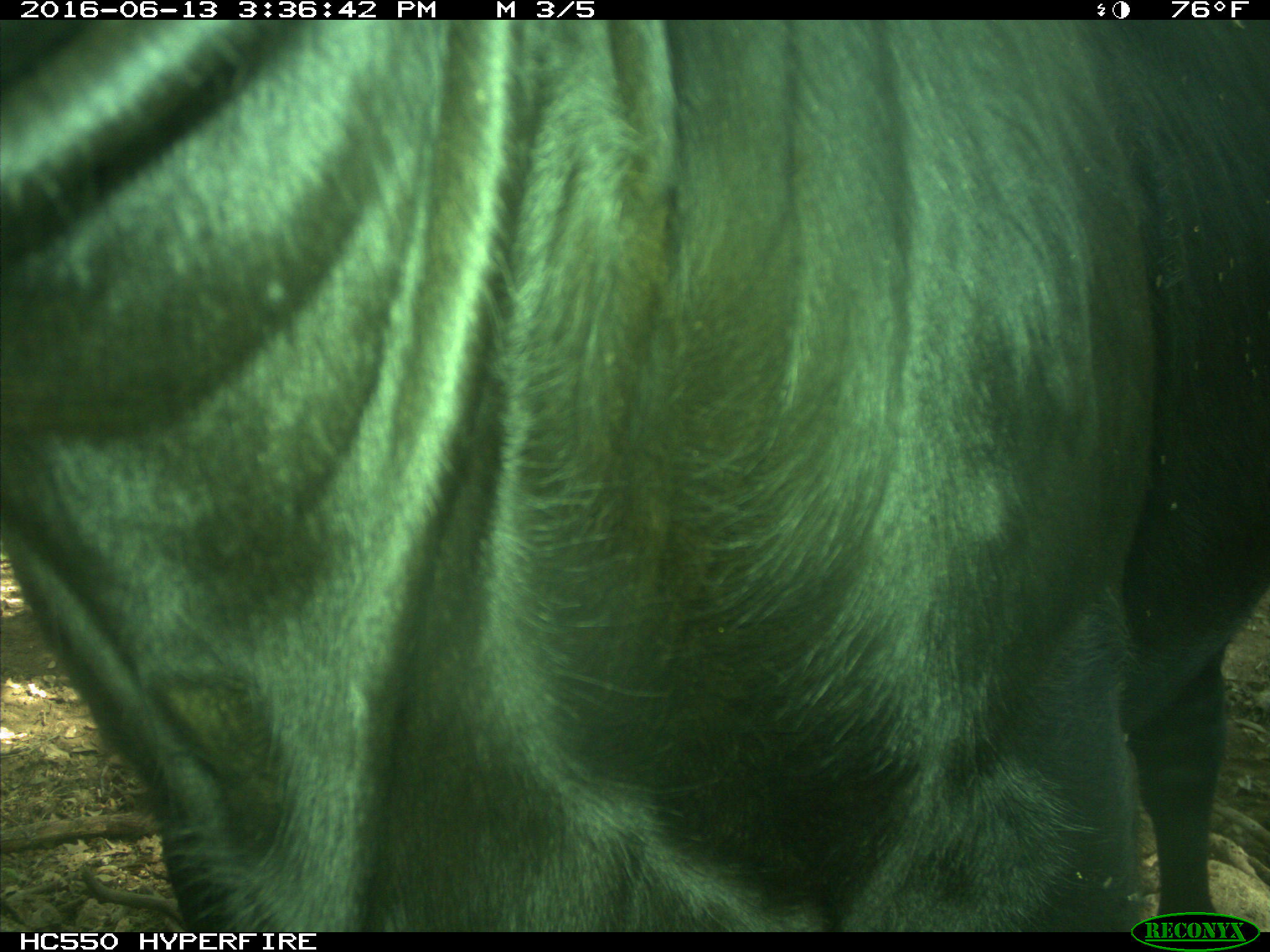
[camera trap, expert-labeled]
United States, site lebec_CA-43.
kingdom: Animalia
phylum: Chordata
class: Mammalia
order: Artiodactyla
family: Bovidae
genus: Bos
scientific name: Bos taurus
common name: domestic cow